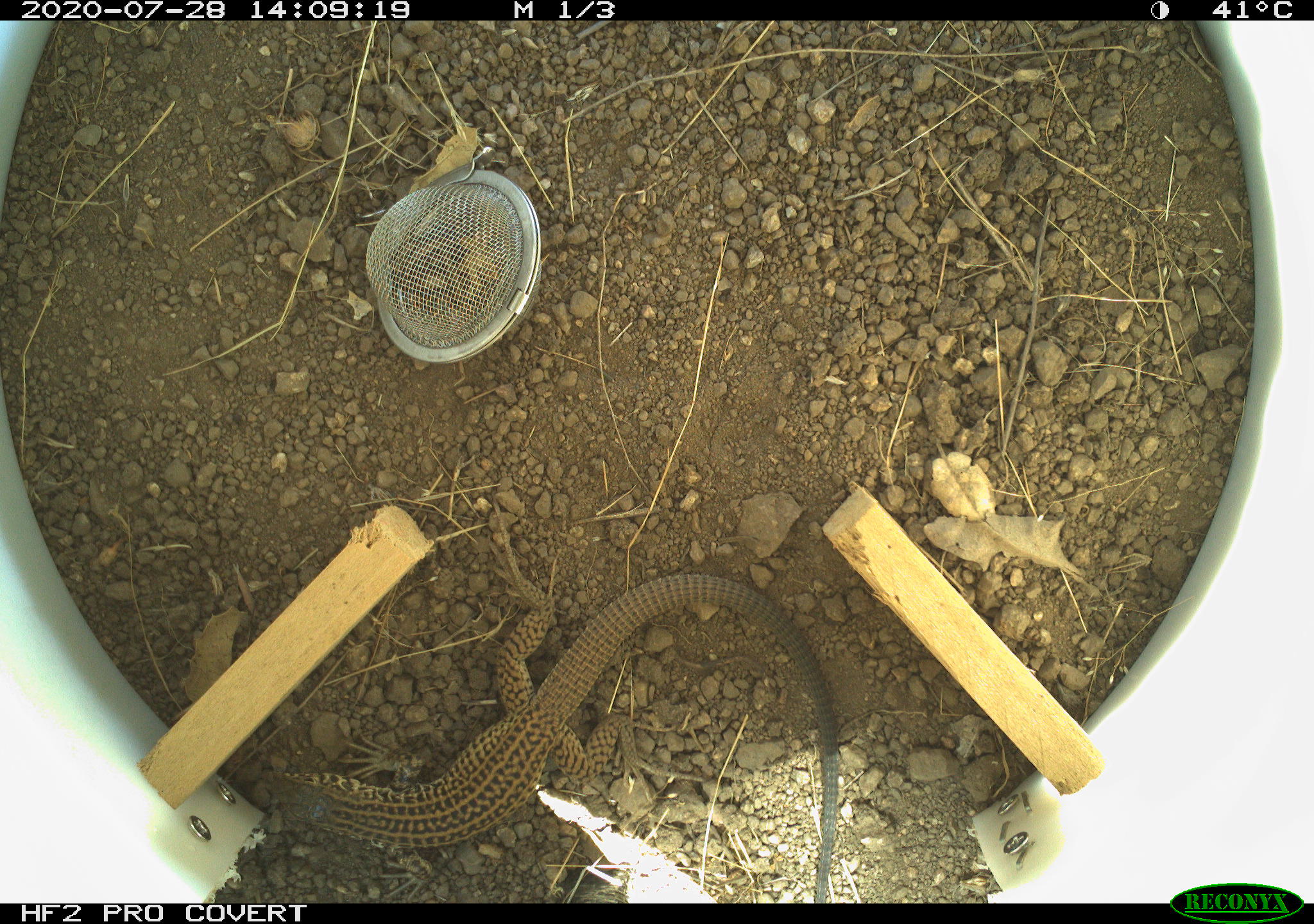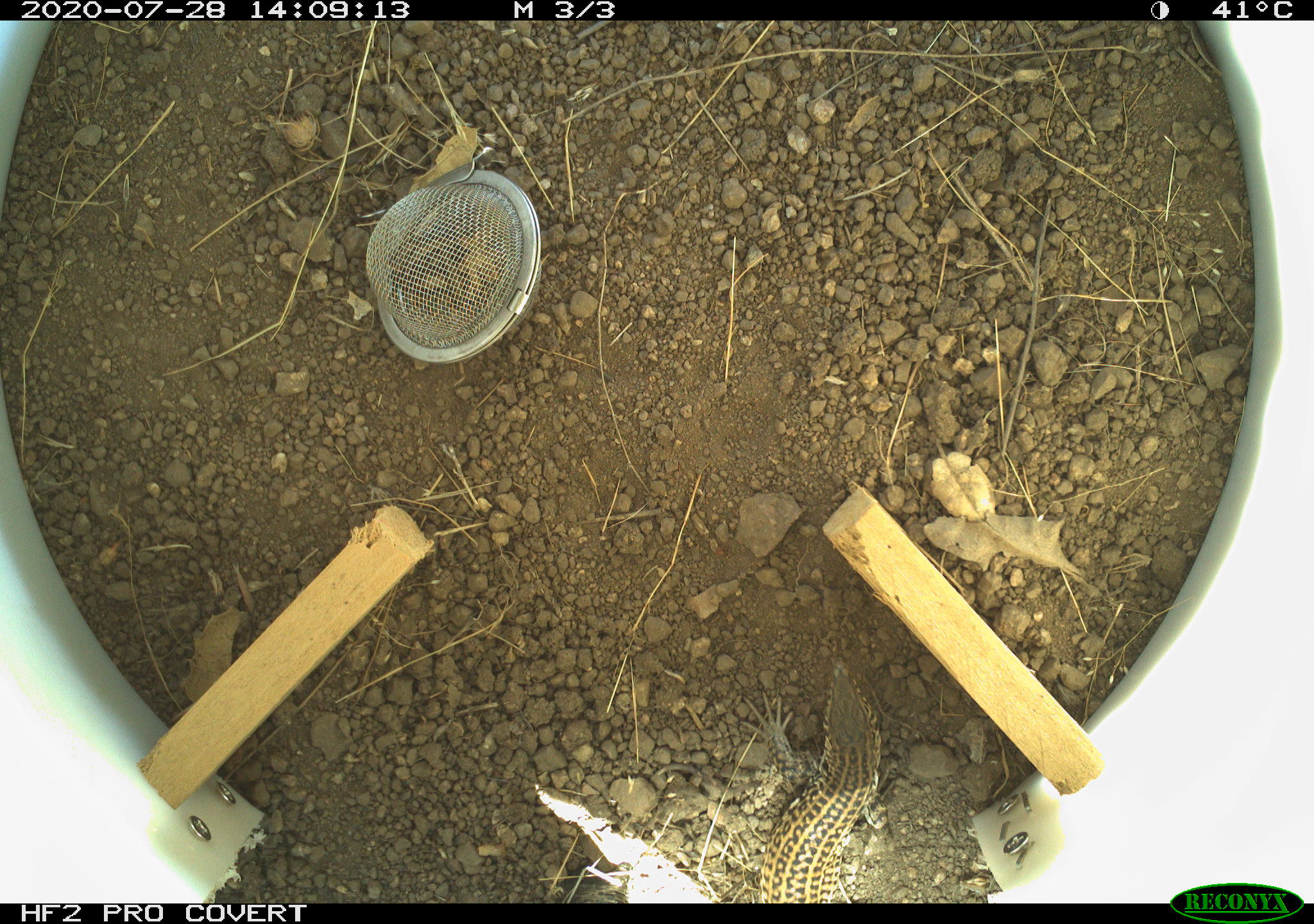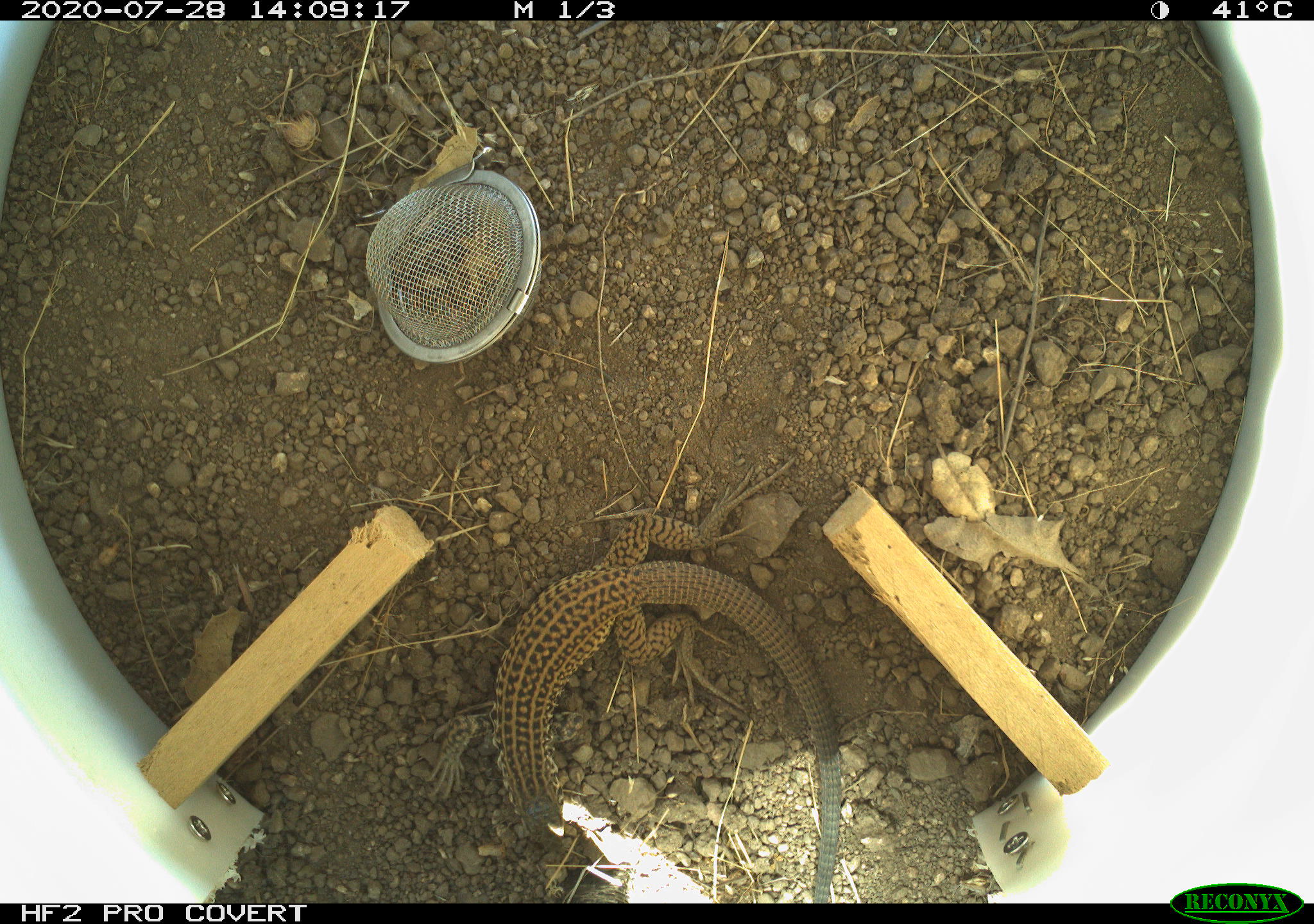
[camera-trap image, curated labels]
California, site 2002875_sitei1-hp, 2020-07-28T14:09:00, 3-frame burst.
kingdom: Animalia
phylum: Chordata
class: Reptilia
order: Squamata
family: Teiidae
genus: Aspidoscelis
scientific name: Aspidoscelis tigris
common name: western whiptail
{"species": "western whiptail (Aspidoscelis tigris)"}